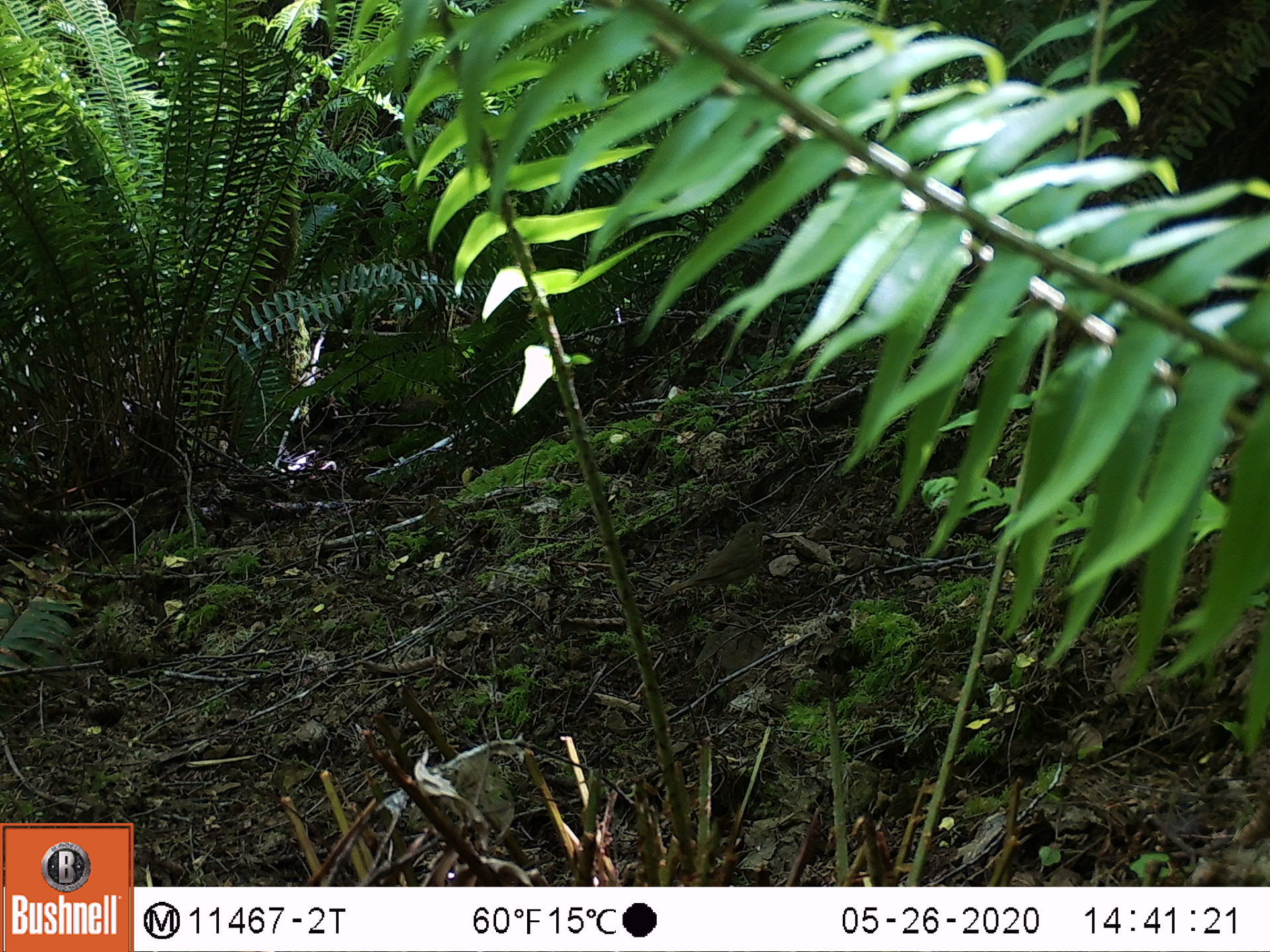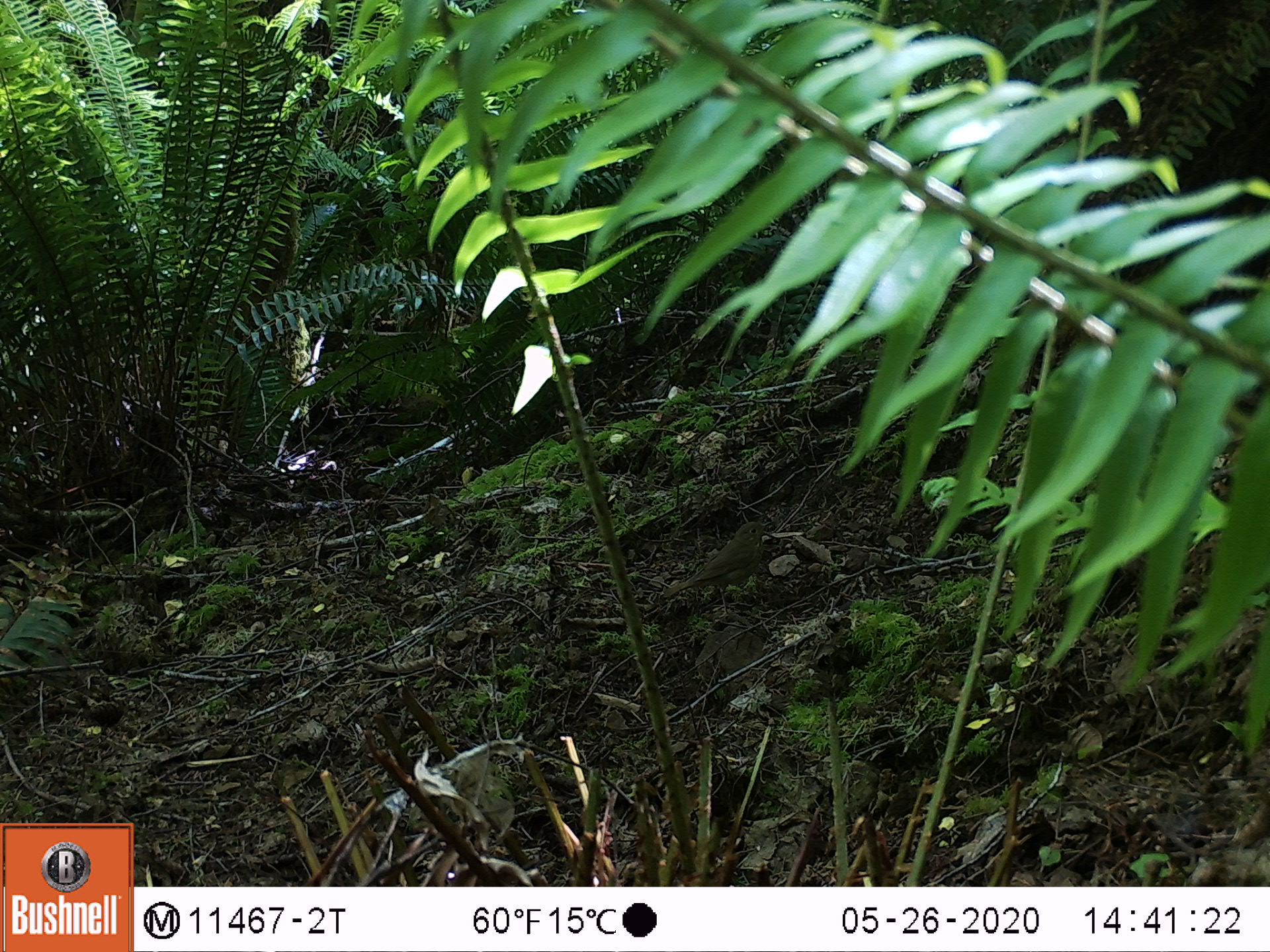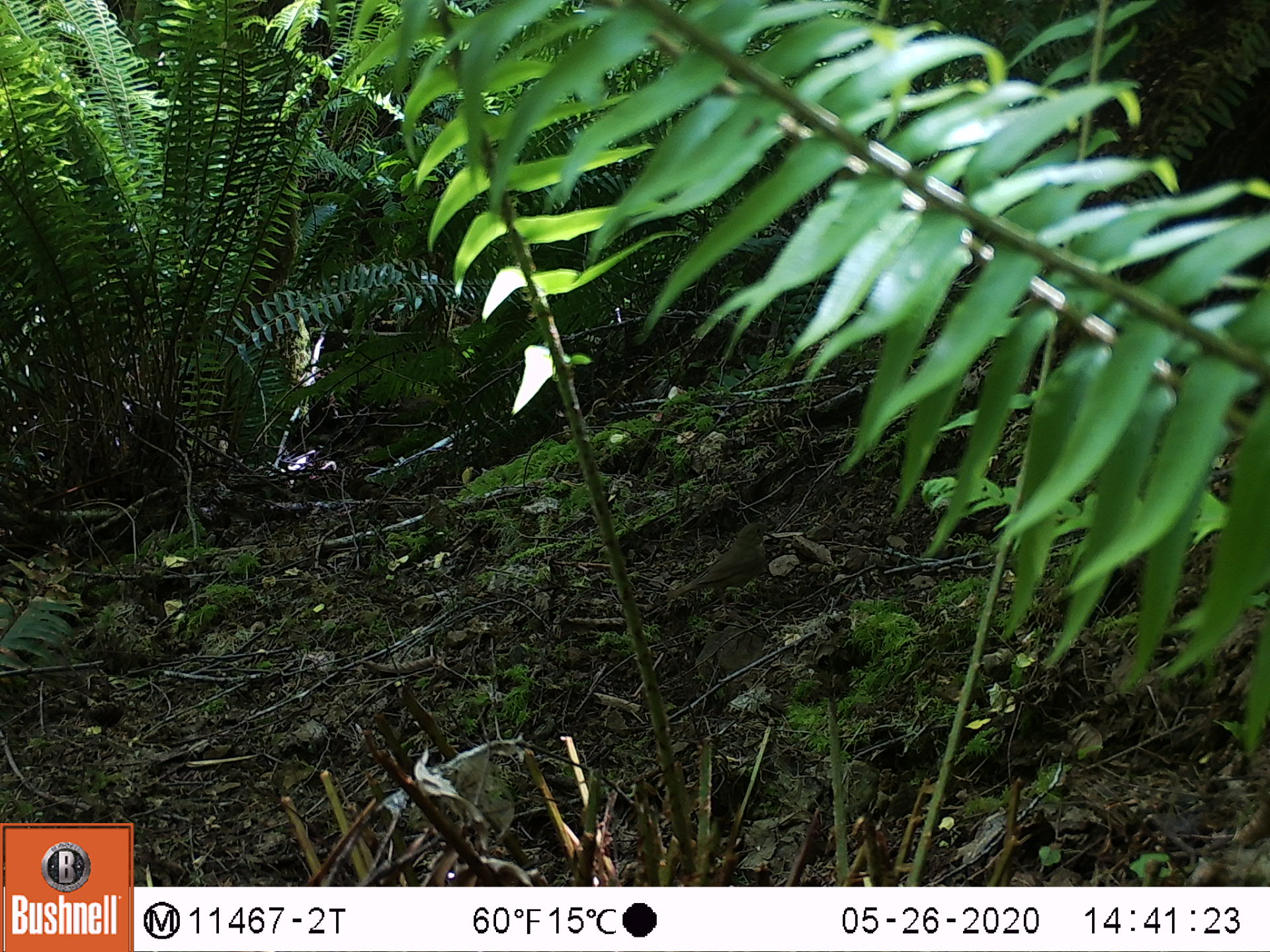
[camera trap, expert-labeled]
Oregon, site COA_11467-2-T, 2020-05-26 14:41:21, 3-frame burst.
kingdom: Animalia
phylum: Chordata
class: Aves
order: Passeriformes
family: Turdidae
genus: Catharus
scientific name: Catharus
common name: brown thrushes and nightingale-thrushes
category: catharus species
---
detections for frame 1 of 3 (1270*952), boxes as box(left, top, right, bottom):
catharus species: box(660, 518, 772, 605)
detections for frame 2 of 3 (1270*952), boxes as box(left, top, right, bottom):
catharus species: box(661, 515, 771, 607)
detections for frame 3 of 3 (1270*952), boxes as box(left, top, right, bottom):
catharus species: box(665, 517, 773, 608)